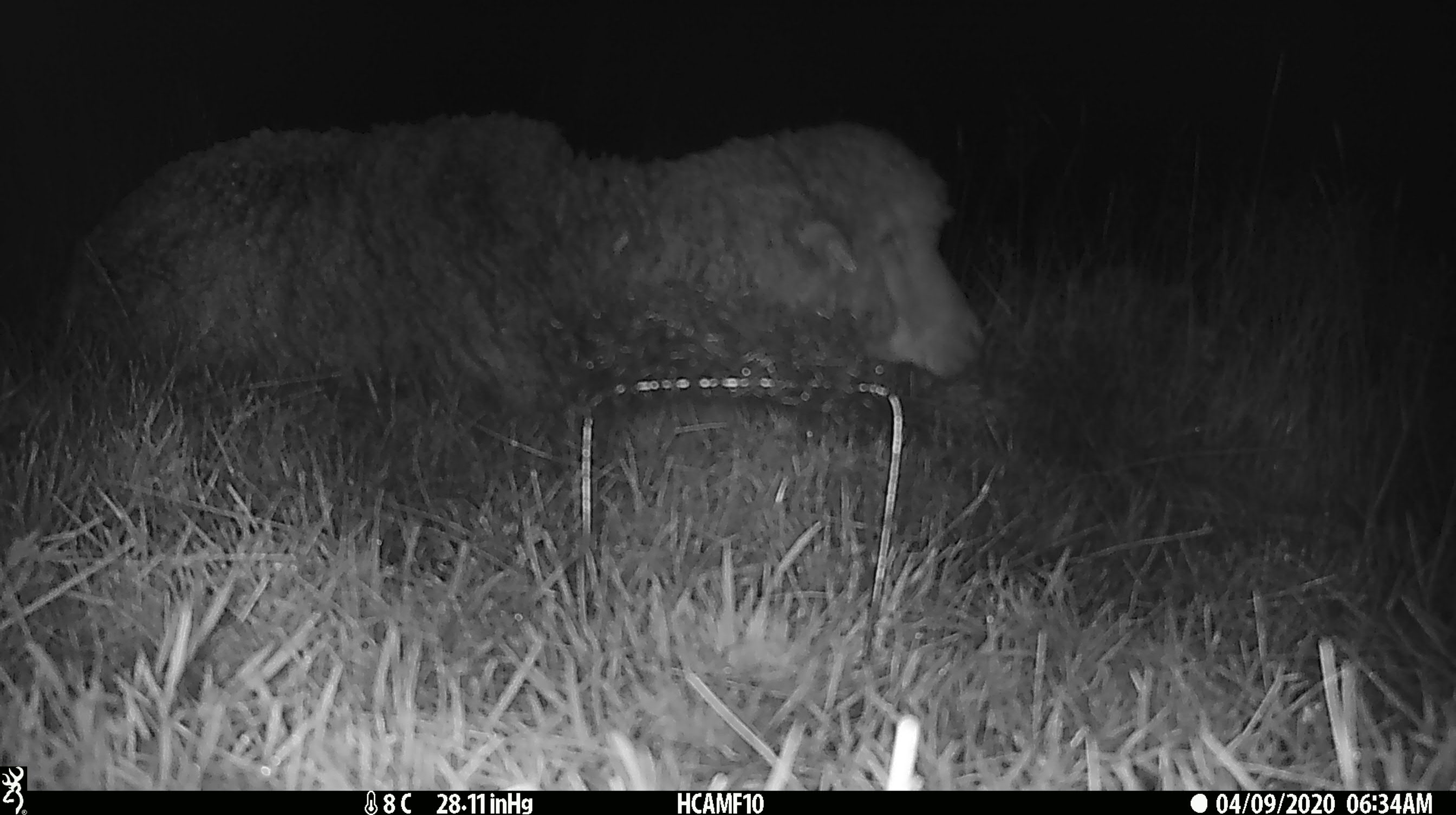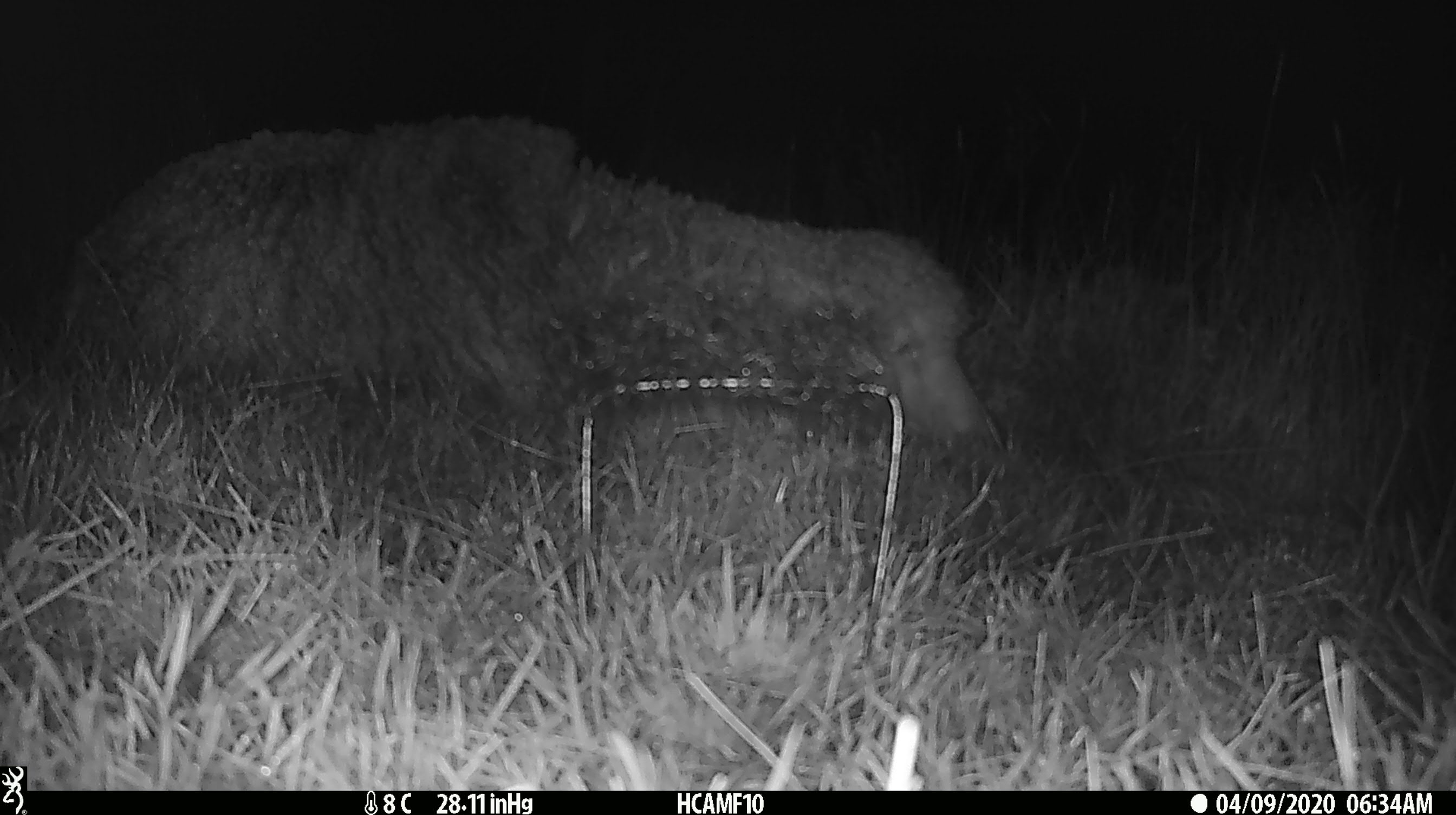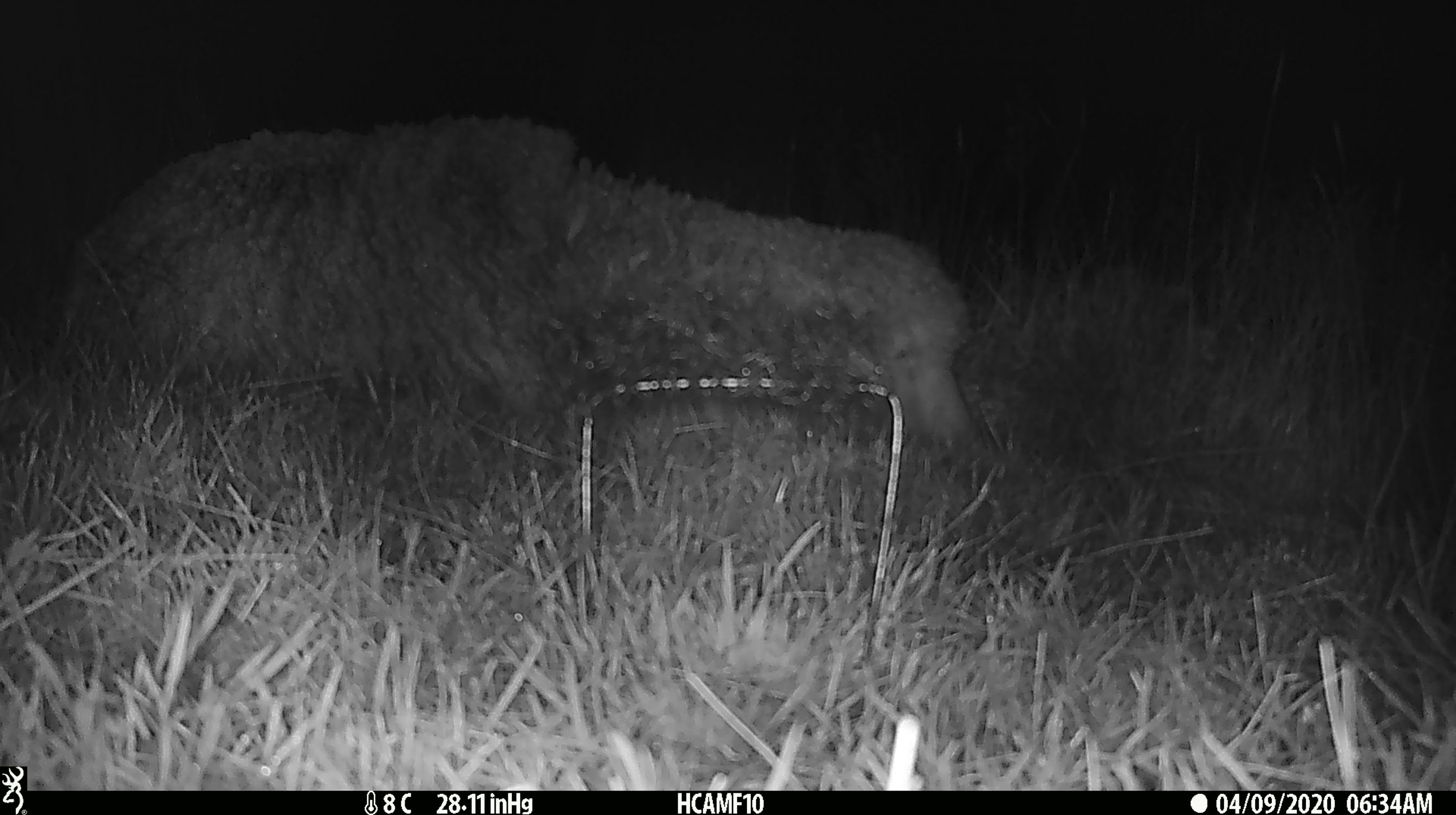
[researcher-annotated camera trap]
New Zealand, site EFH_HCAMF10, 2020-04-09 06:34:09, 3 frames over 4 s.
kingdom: Animalia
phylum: Chordata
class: Mammalia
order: Artiodactyla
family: Bovidae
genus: Ovis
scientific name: Ovis aries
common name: domestic sheep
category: sheep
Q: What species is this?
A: Sheep (domestic sheep) (Ovis aries).